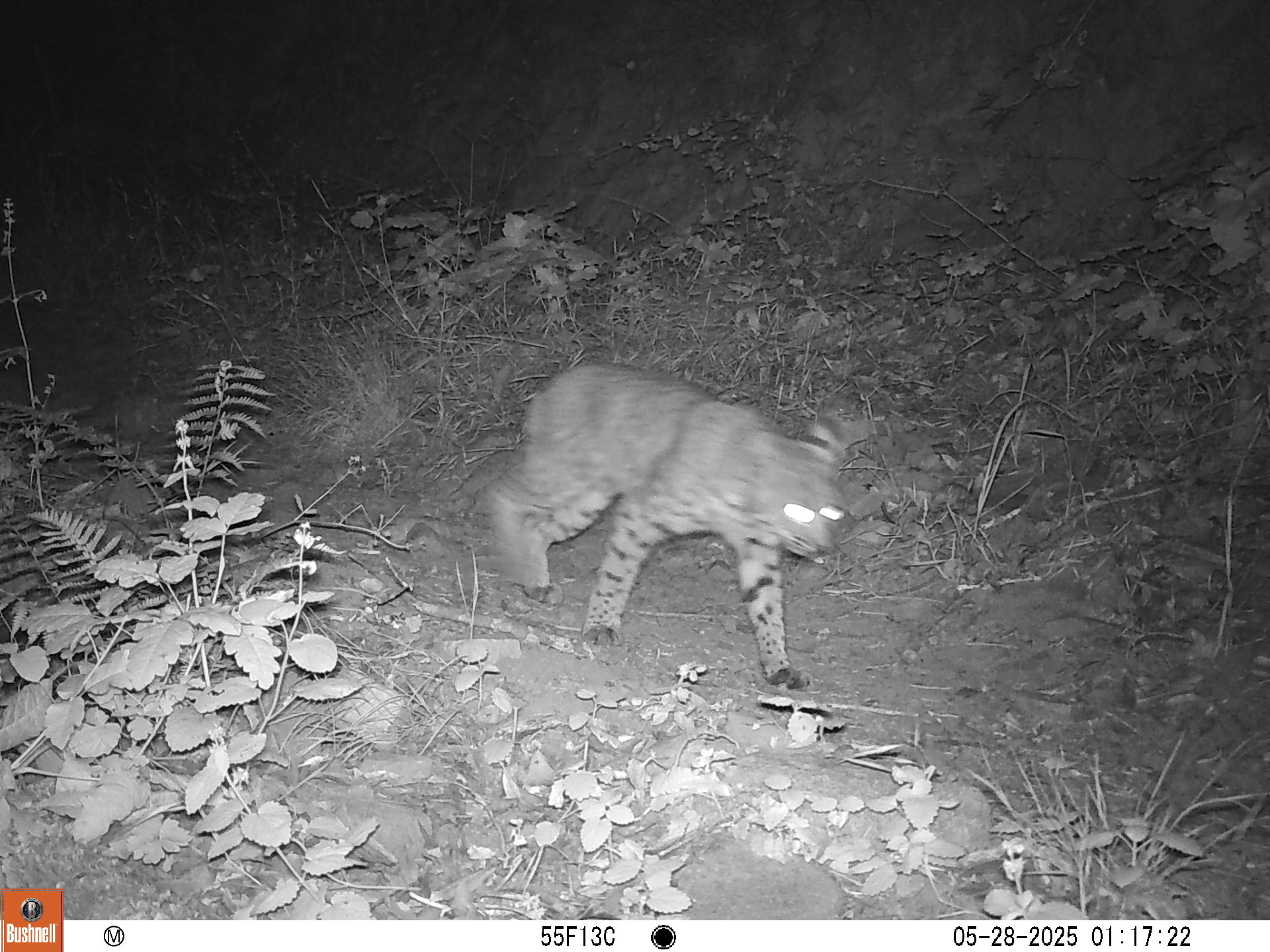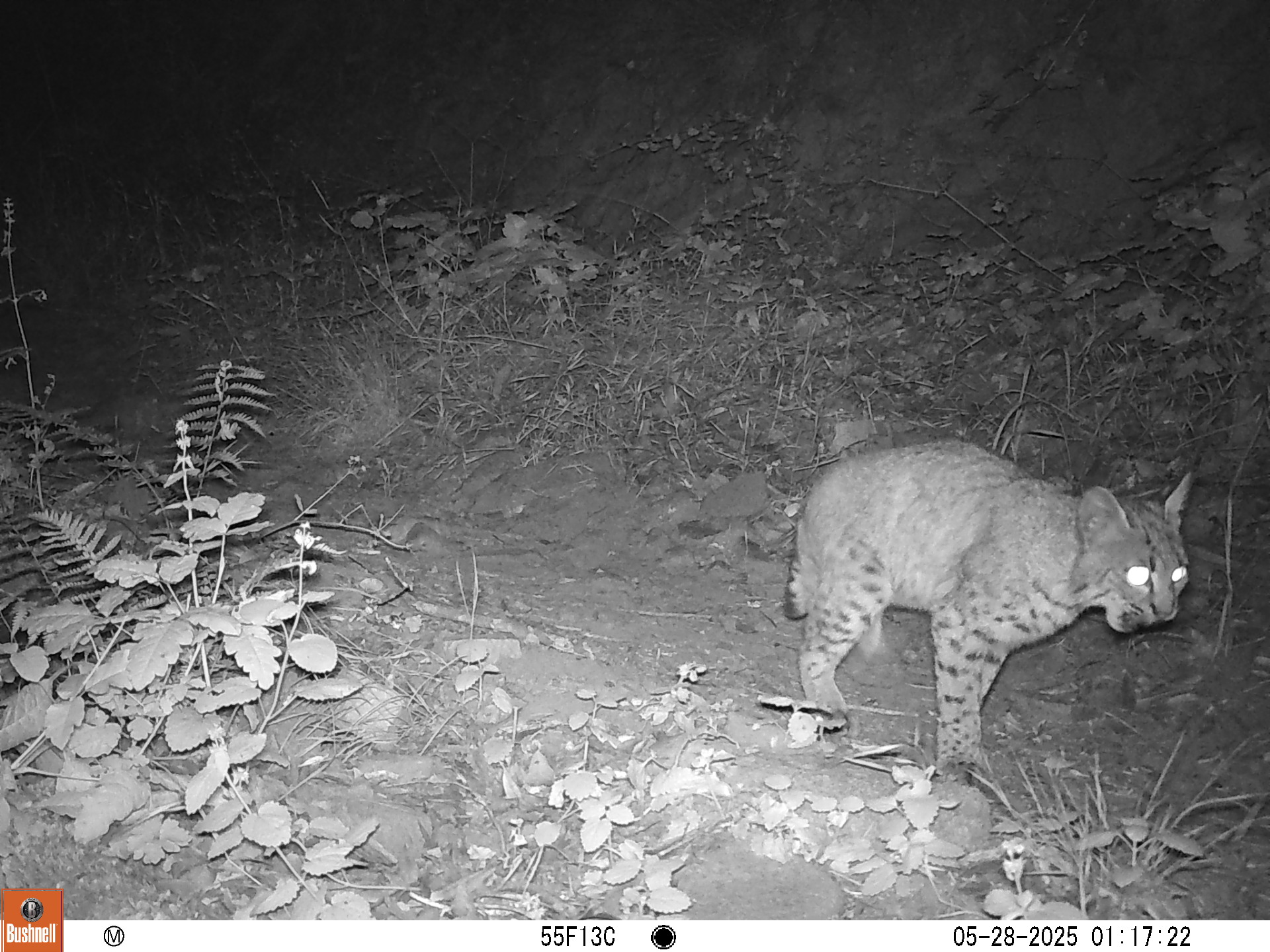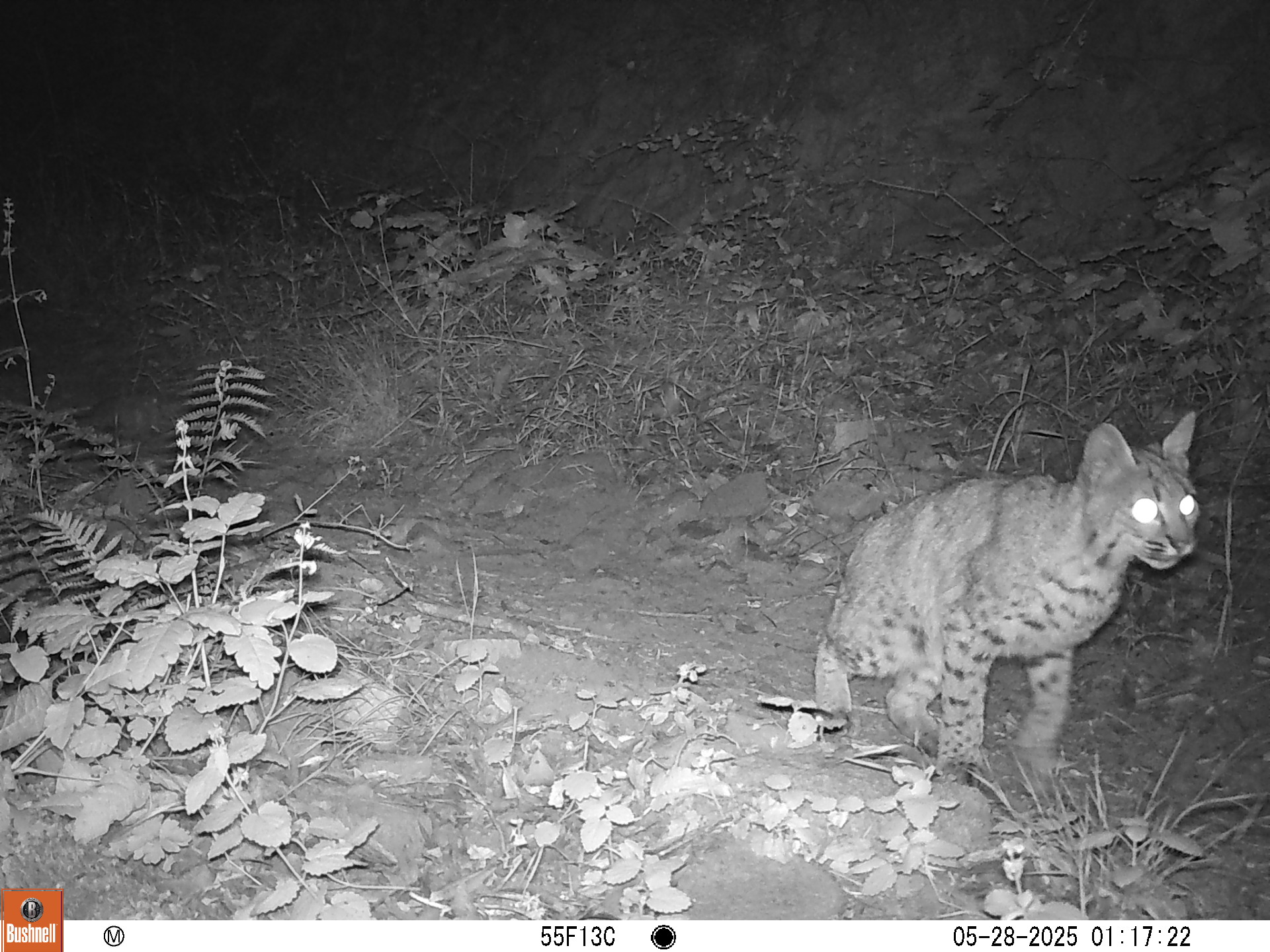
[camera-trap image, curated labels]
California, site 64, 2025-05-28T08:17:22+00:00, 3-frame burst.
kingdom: Animalia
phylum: Chordata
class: Mammalia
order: Carnivora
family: Felidae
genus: Lynx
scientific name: Lynx rufus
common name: bobcat